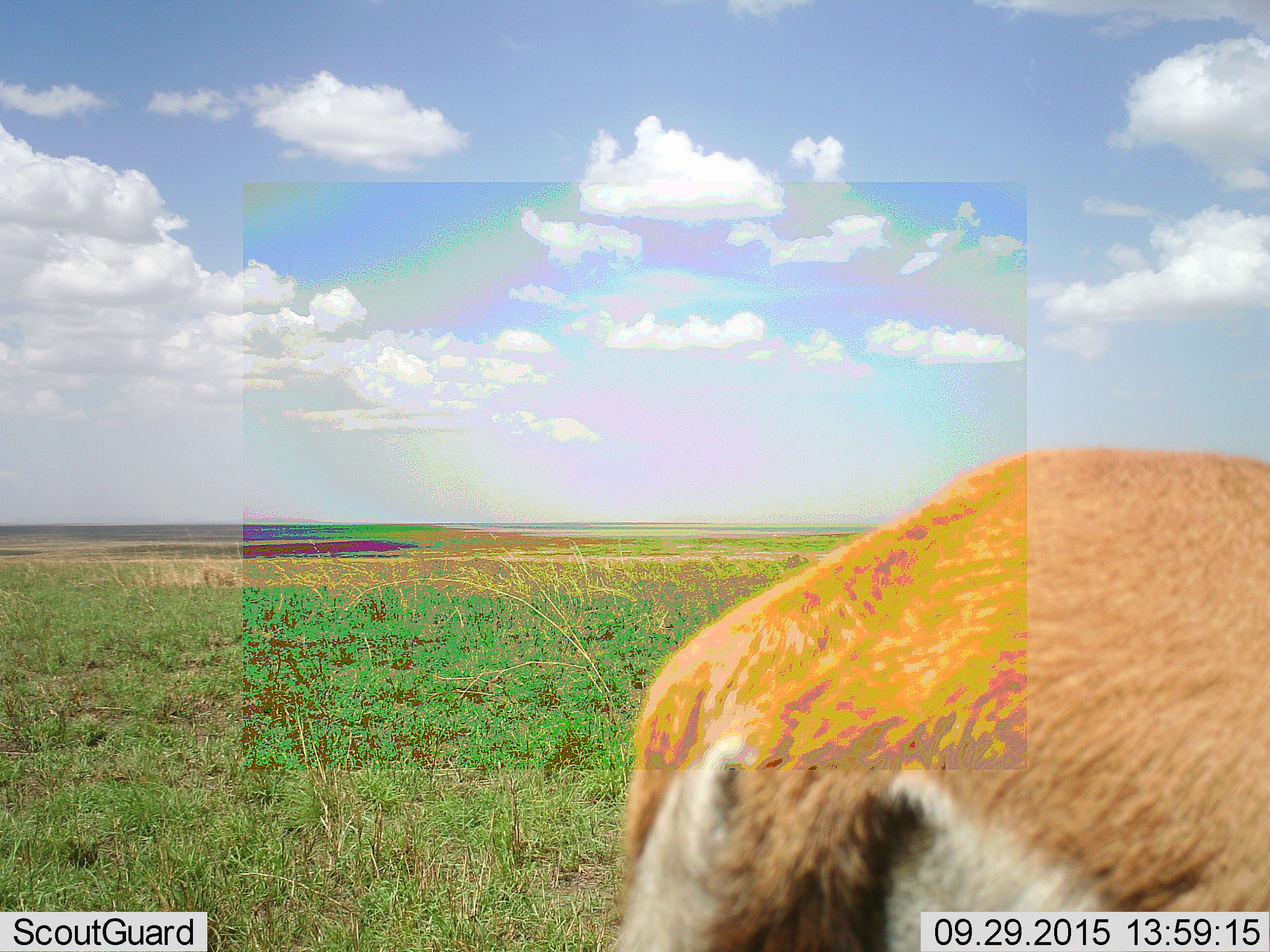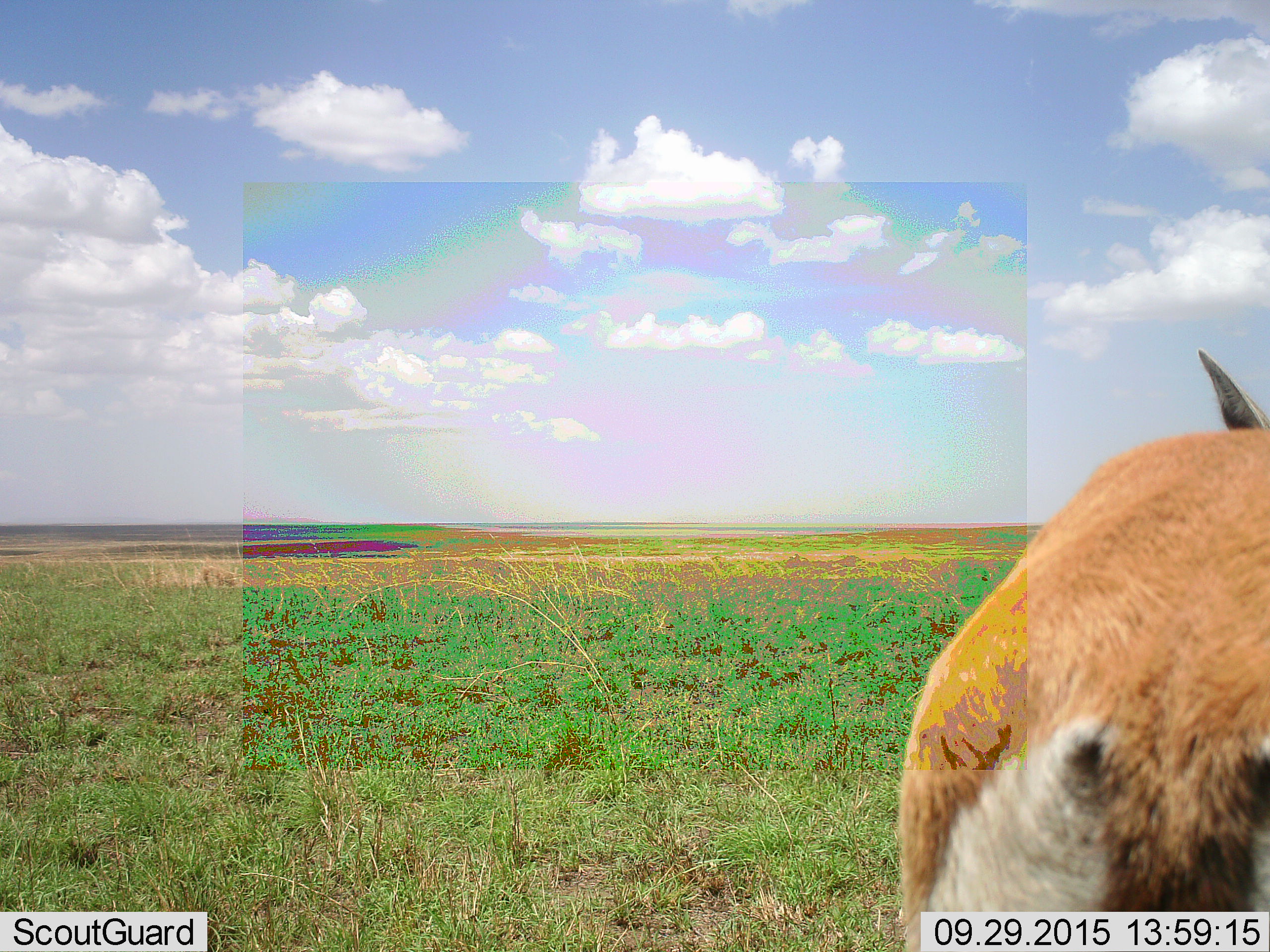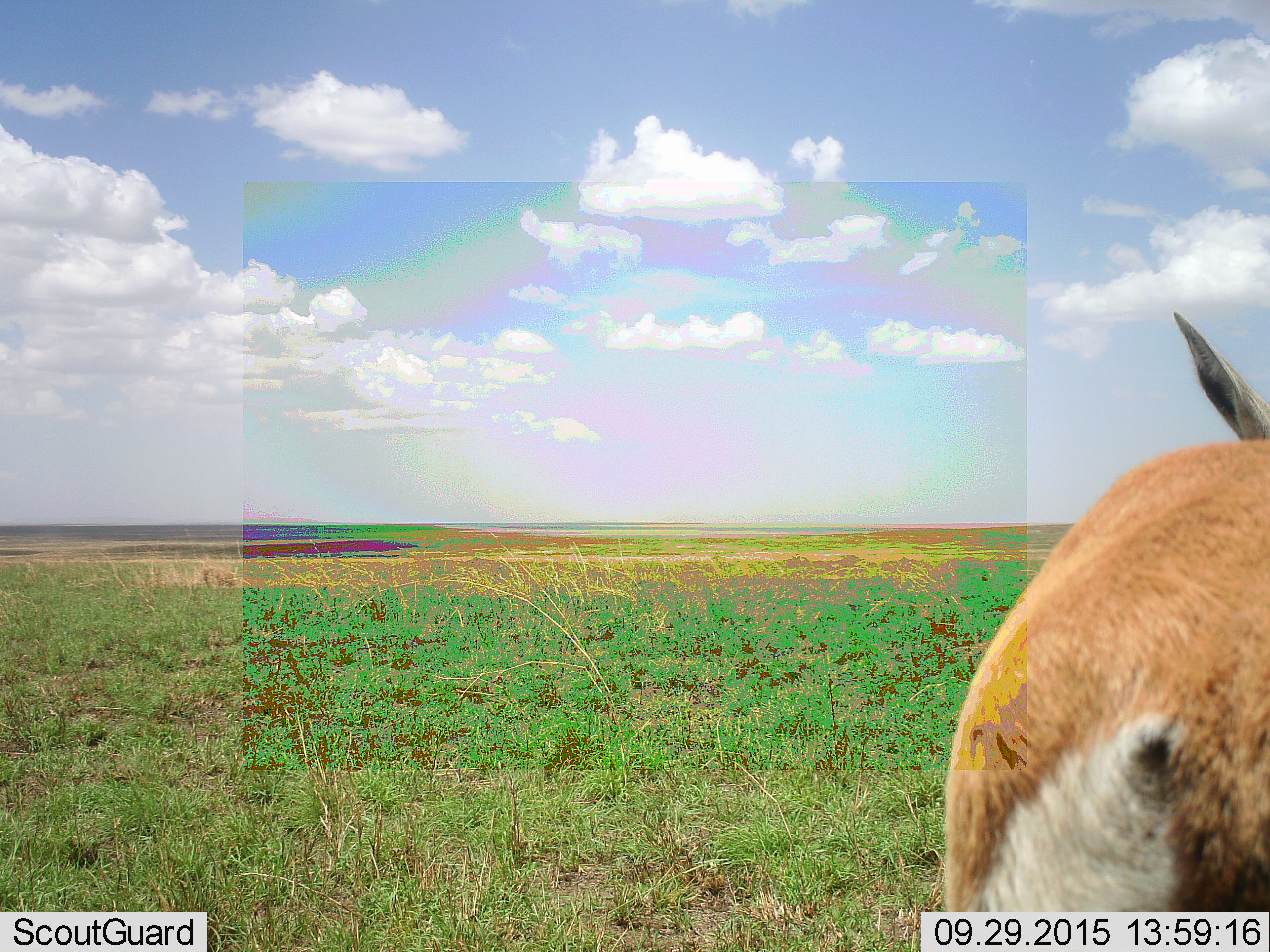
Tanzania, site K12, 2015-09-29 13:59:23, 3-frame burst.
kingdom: Animalia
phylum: Chordata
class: Mammalia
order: Artiodactyla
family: Bovidae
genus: Eudorcas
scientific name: Eudorcas thomsonii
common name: thomson's gazelle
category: gazellethomsons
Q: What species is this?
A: Gazellethomsons (thomson's gazelle) (Eudorcas thomsonii).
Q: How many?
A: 1.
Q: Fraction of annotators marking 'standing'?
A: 40%.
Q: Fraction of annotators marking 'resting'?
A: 0%.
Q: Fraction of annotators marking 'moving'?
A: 60%.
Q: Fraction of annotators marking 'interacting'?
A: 0%.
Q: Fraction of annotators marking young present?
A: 0%.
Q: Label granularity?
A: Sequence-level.